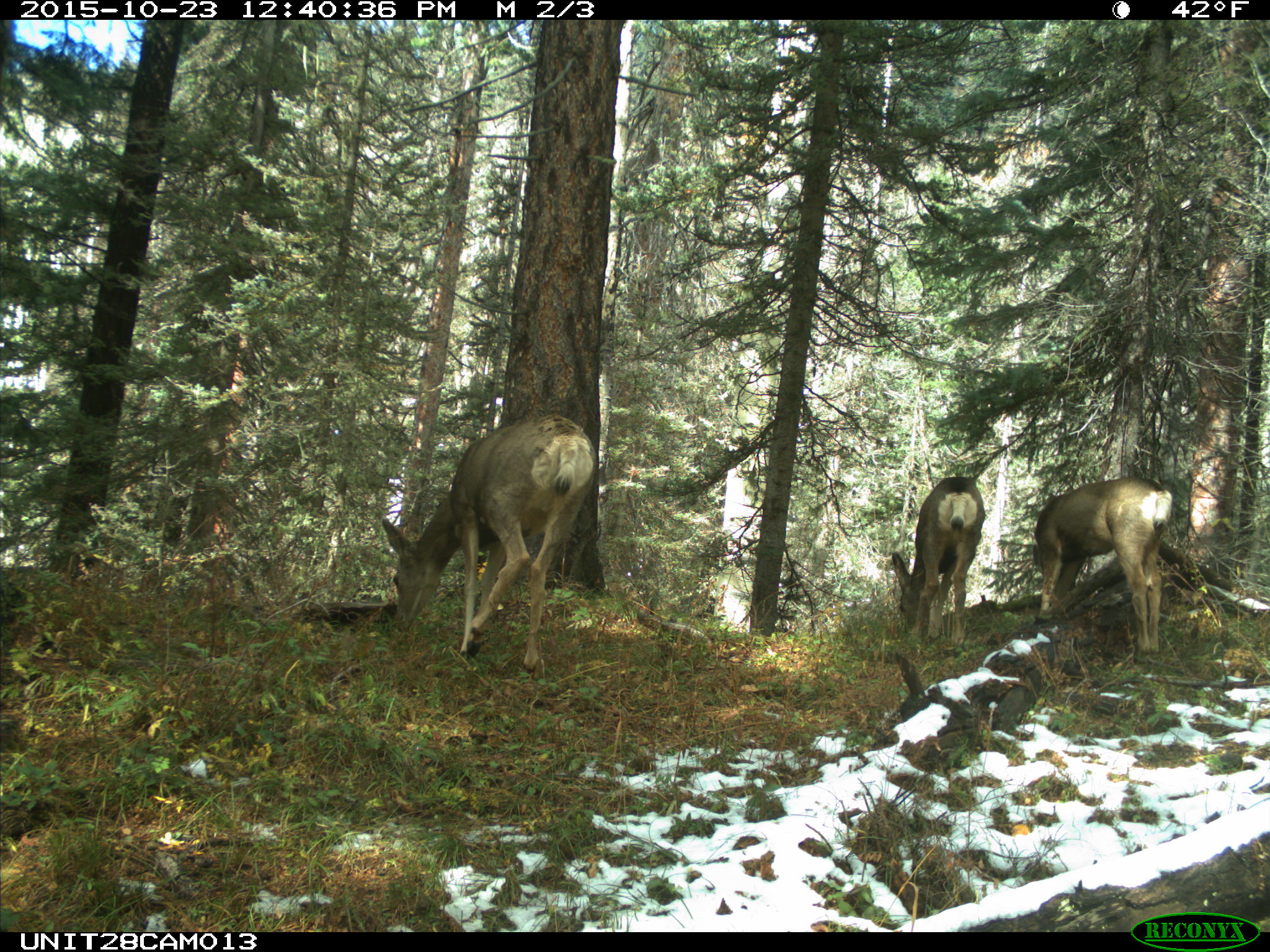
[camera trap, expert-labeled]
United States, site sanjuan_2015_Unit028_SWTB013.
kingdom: Animalia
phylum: Chordata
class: Mammalia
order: Artiodactyla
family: Cervidae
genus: Odocoileus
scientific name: Odocoileus hemionus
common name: mule deer